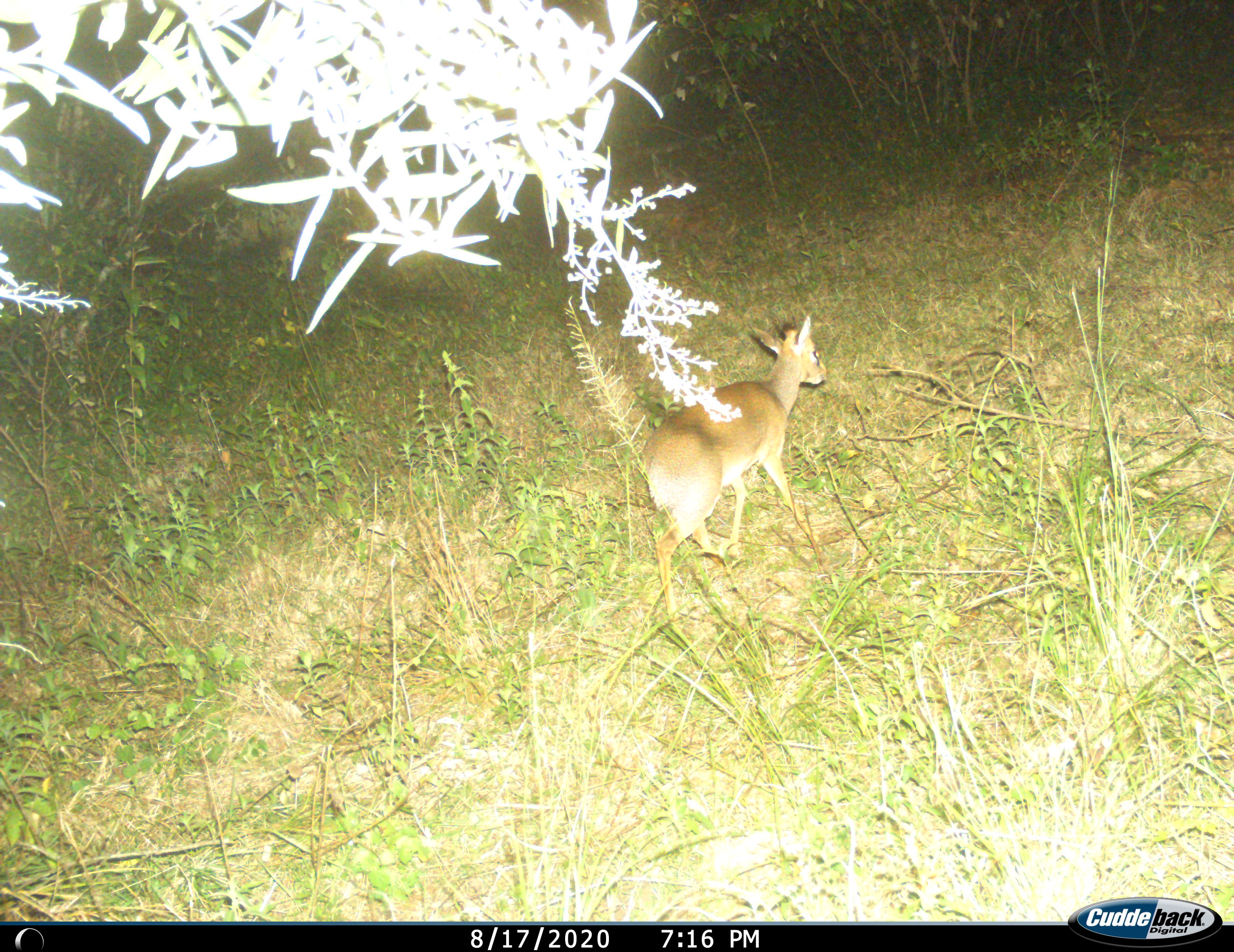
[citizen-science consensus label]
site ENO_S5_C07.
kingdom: Animalia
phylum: Chordata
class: Mammalia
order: Artiodactyla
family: Bovidae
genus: Madoqua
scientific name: Madoqua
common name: dik-dik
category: dikdik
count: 1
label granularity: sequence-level